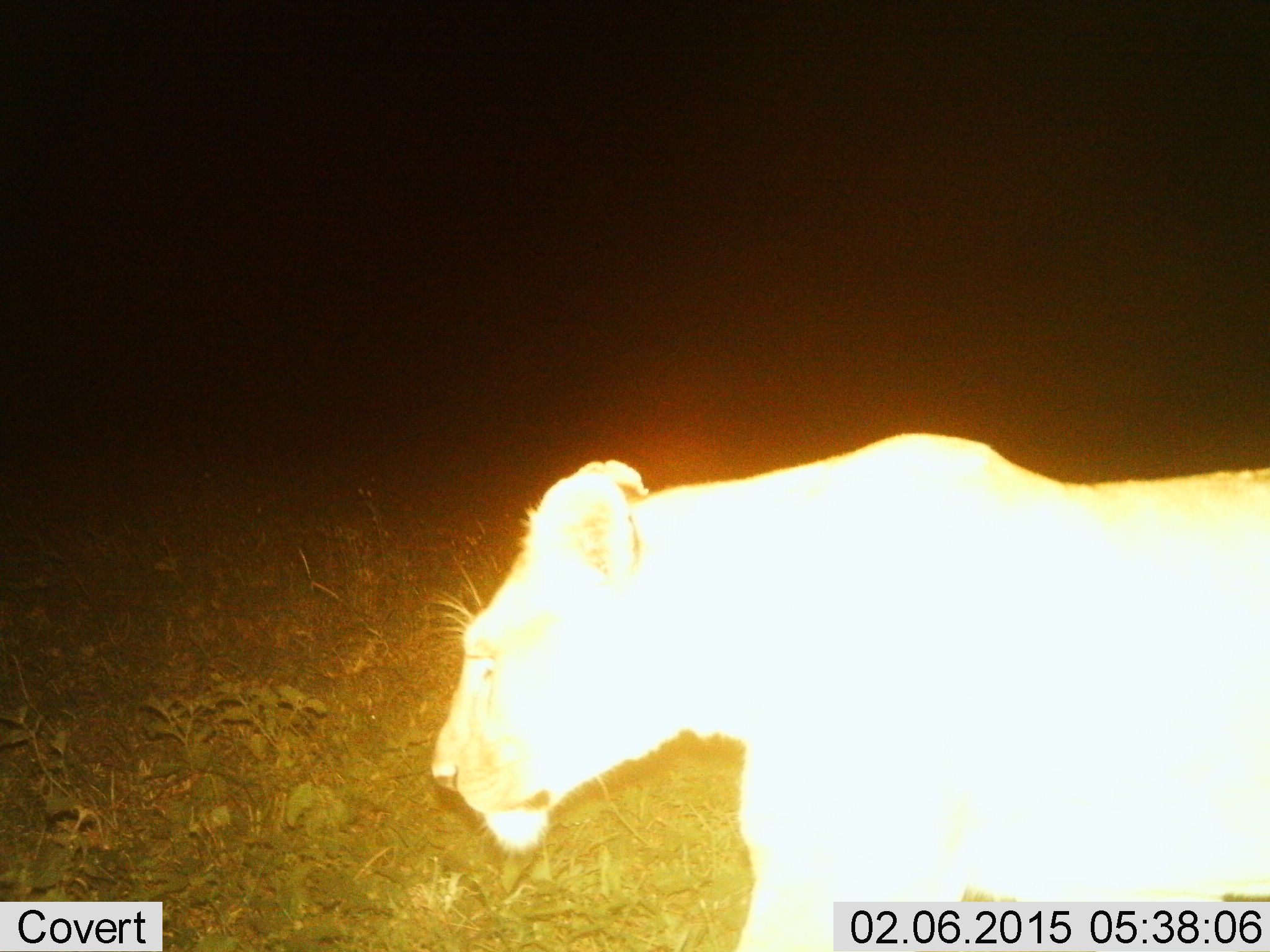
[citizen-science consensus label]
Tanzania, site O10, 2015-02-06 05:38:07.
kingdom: Animalia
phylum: Chordata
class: Mammalia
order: Carnivora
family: Felidae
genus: Panthera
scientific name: Panthera leo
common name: lion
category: lionfemale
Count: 1.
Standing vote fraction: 20%.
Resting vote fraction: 0%.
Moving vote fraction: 80%.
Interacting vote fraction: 0%.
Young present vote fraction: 0%.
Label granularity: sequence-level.